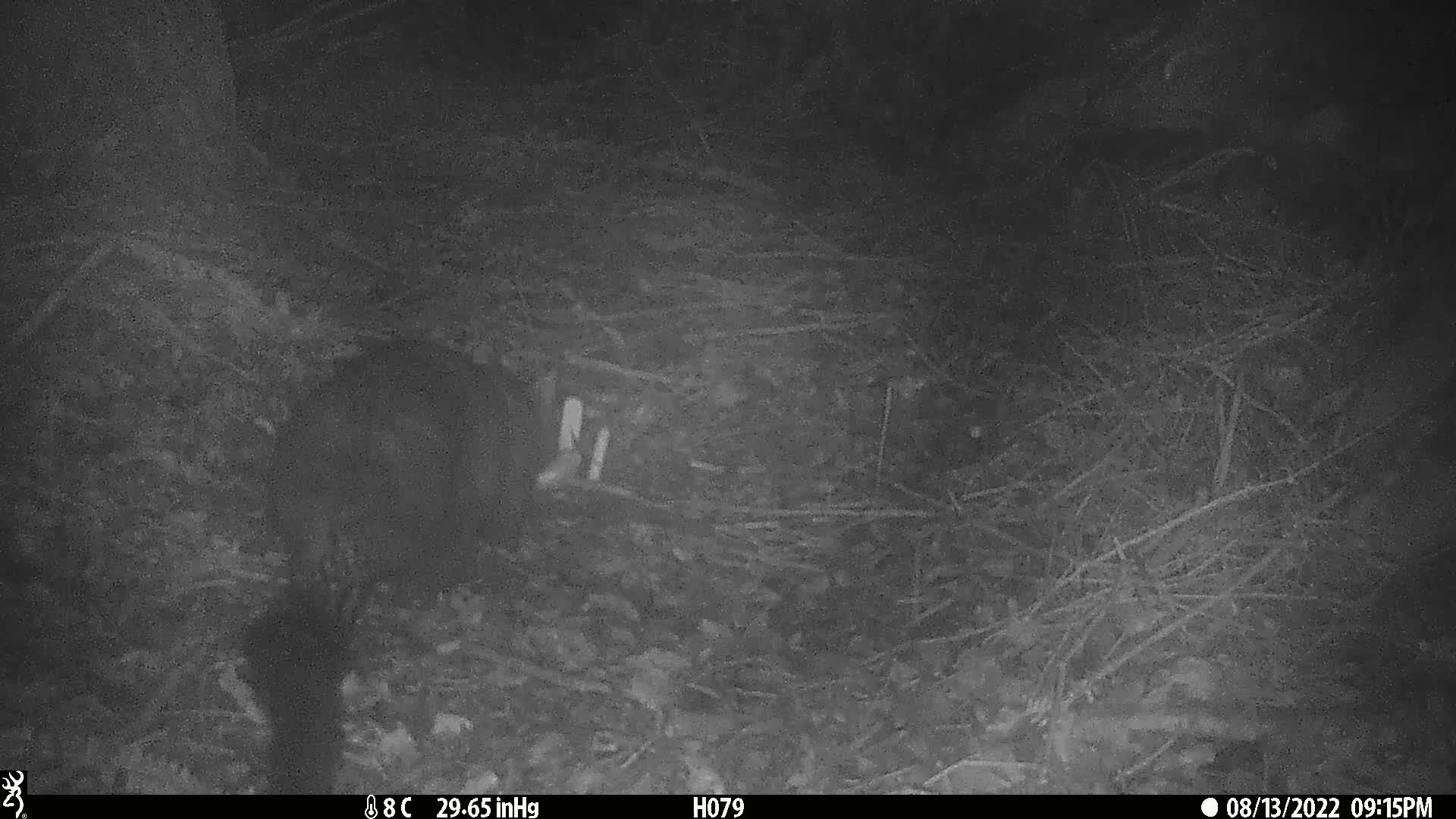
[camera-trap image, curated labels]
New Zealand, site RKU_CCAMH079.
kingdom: Animalia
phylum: Chordata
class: Mammalia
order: Diprotodontia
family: Phalangeridae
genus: Trichosurus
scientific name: Trichosurus vulpecula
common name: common brushtail possum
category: possum